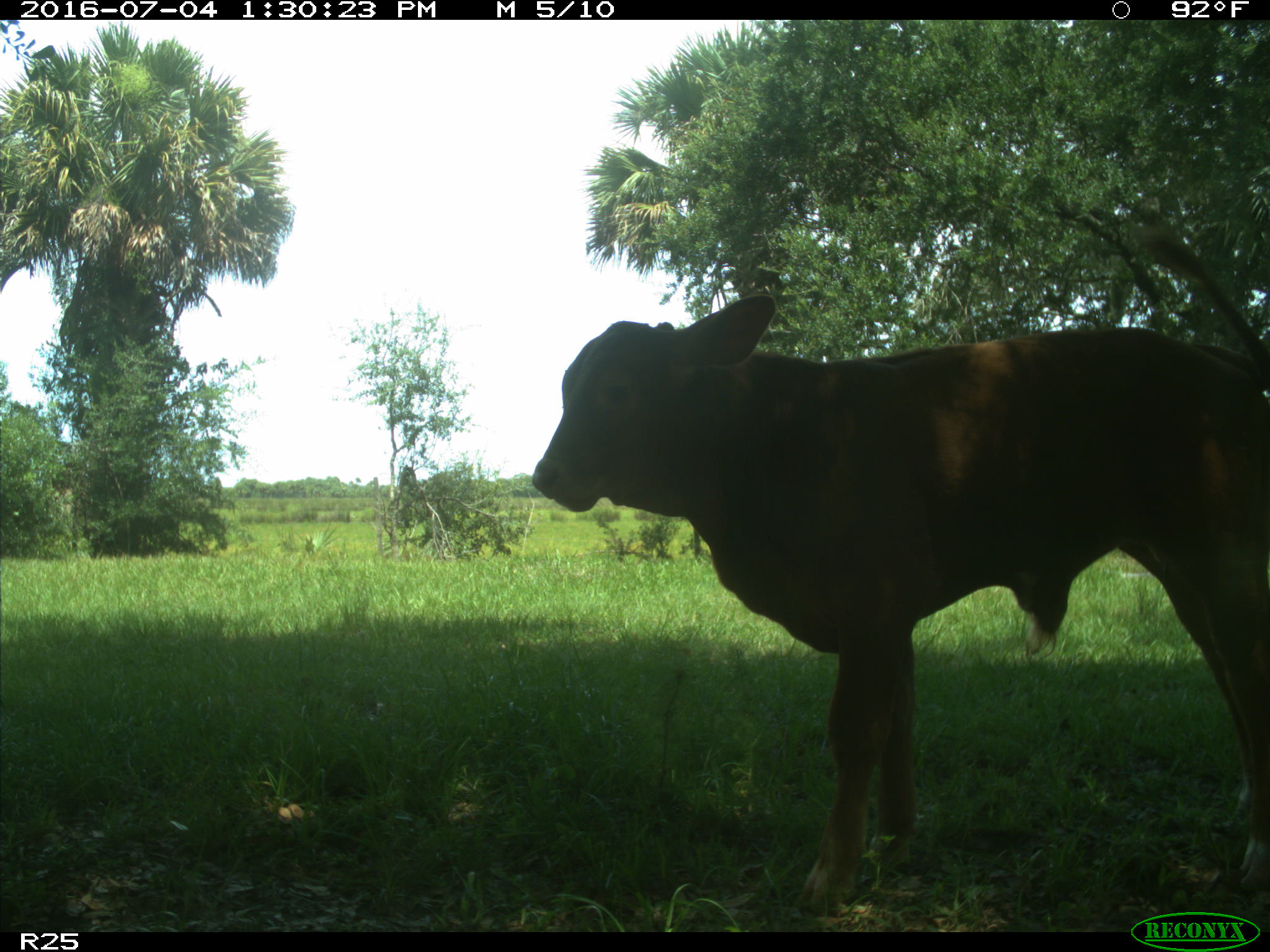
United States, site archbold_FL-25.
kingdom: Animalia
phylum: Chordata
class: Mammalia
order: Artiodactyla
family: Bovidae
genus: Bos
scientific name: Bos taurus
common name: domestic cow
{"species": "Bos taurus (domestic cow)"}